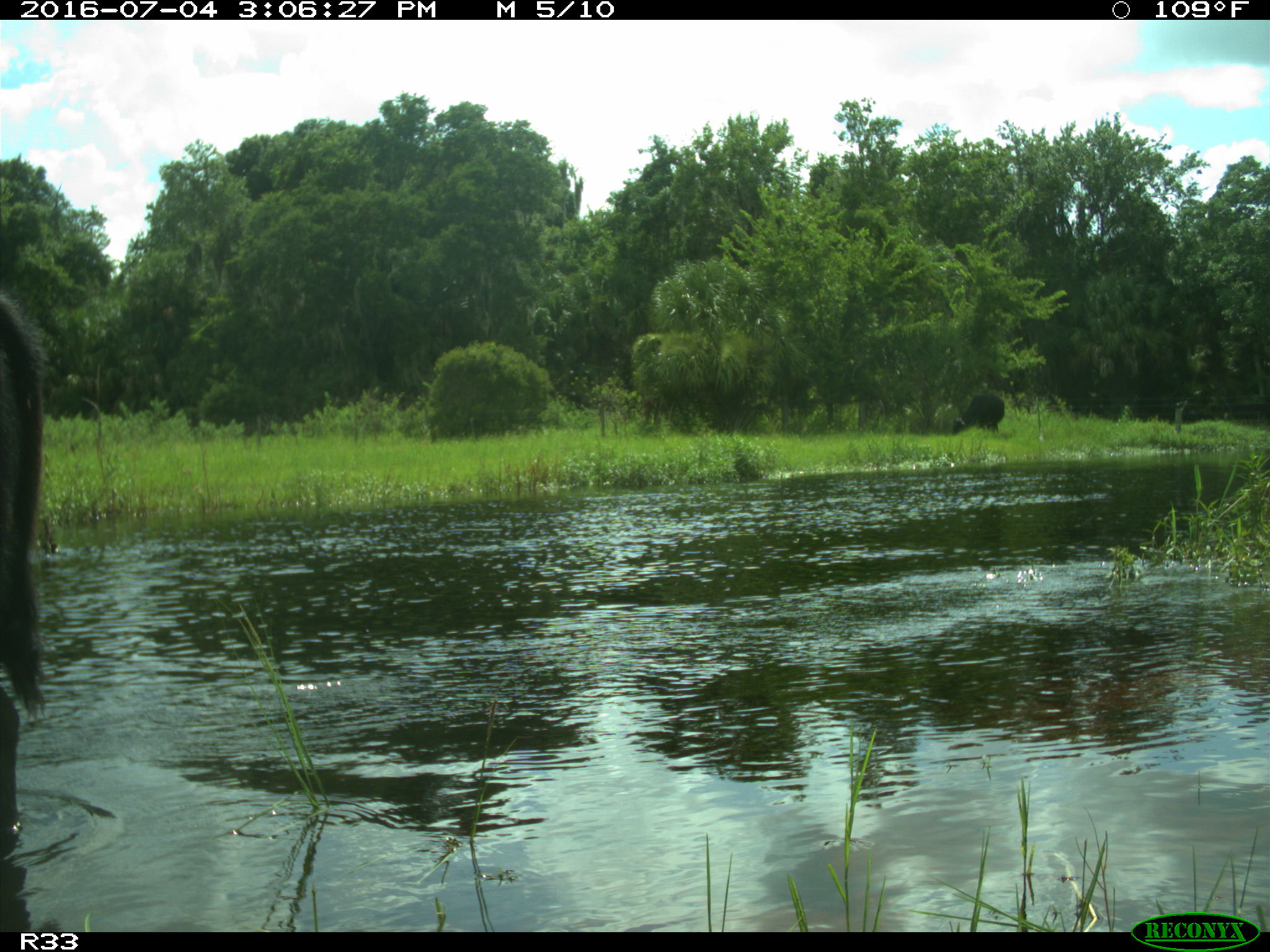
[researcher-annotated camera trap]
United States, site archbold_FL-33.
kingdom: Animalia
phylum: Chordata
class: Mammalia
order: Artiodactyla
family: Bovidae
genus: Bos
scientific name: Bos taurus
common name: domestic cow